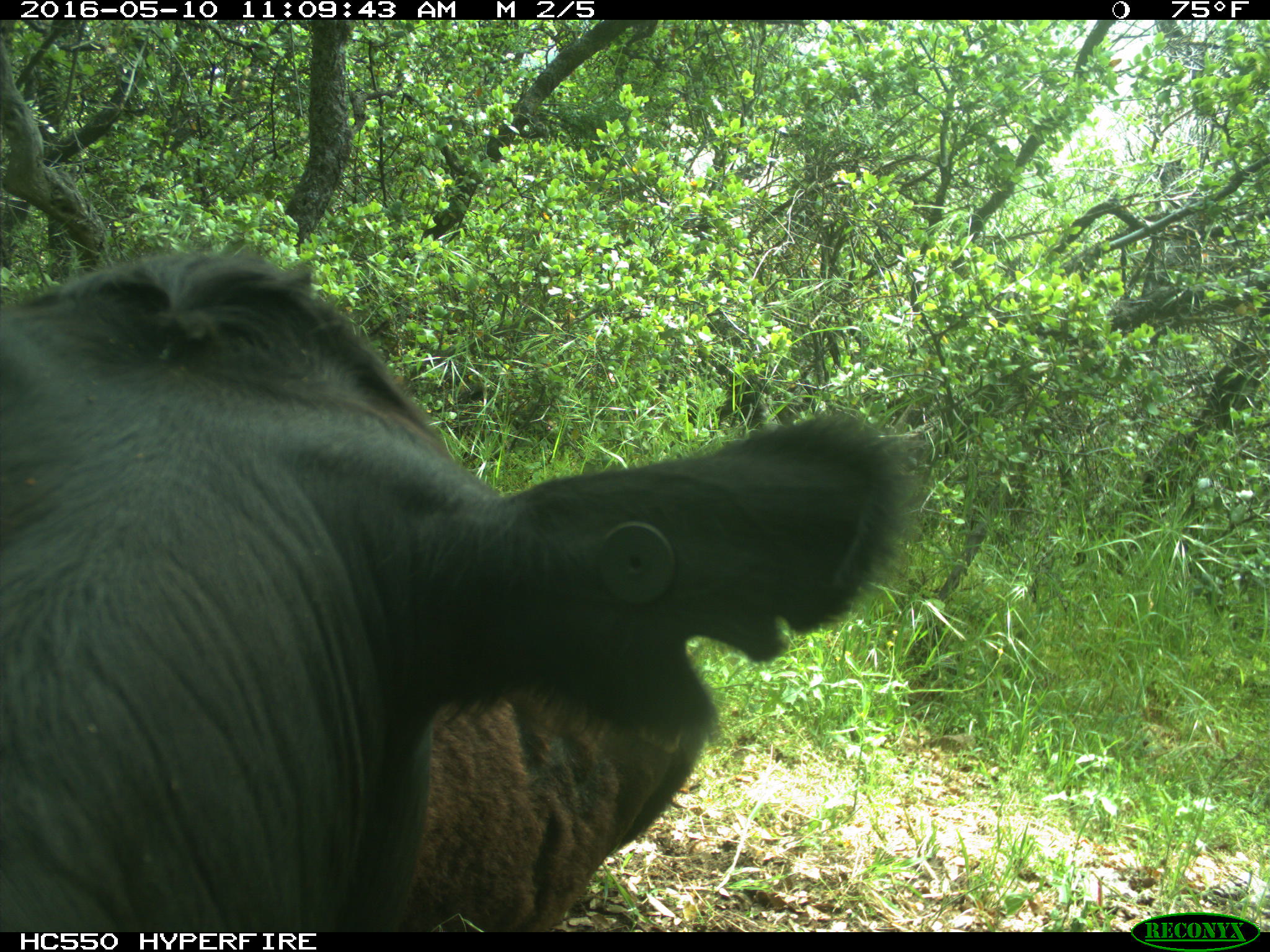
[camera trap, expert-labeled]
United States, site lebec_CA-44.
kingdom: Animalia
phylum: Chordata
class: Mammalia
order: Artiodactyla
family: Bovidae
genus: Bos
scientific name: Bos taurus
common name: domestic cow